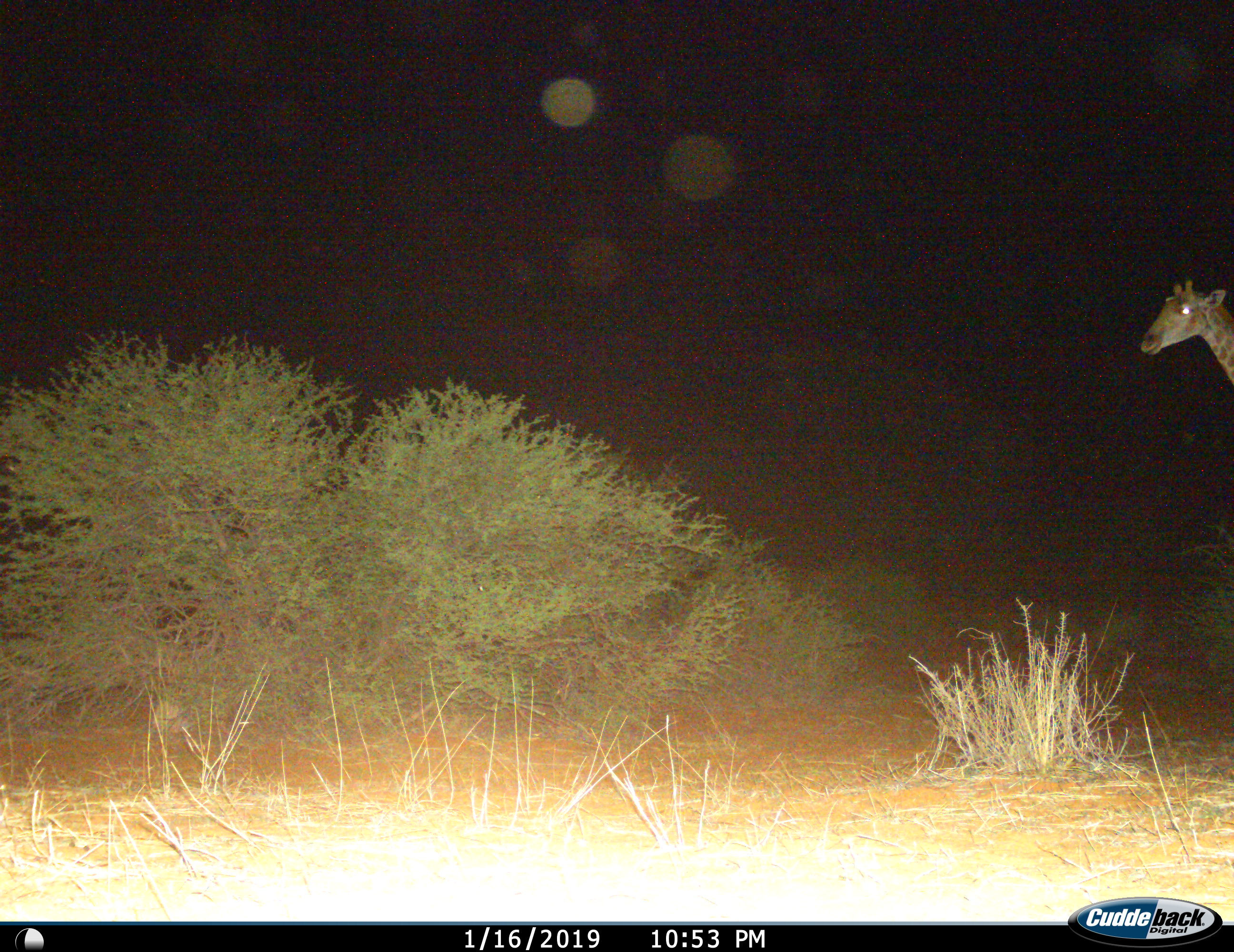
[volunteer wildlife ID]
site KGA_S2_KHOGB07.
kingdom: Animalia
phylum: Chordata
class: Mammalia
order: Artiodactyla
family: Giraffidae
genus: Giraffa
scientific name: Giraffa camelopardalis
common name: giraffe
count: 1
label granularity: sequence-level